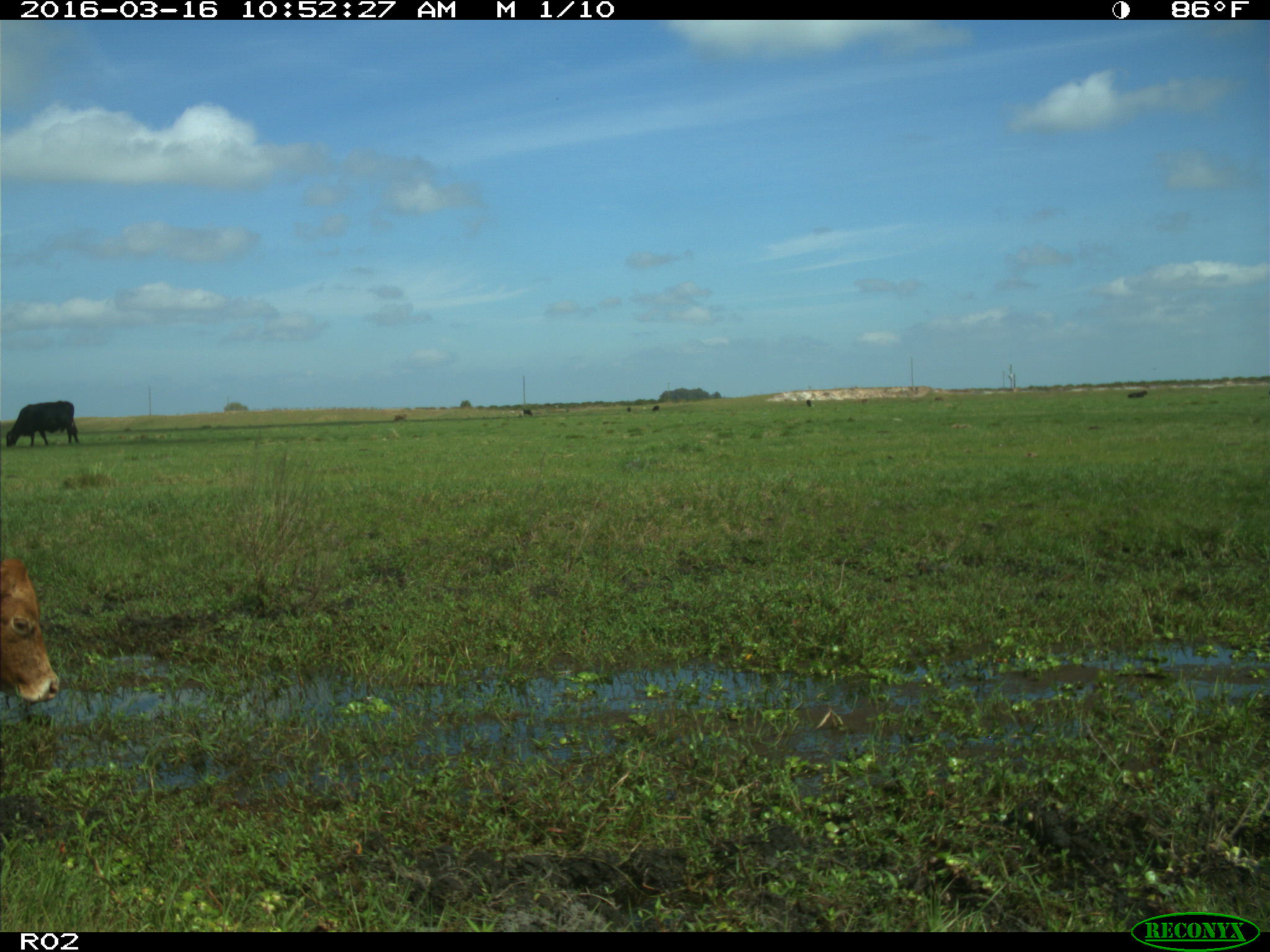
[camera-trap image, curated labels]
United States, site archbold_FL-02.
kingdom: Animalia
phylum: Chordata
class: Mammalia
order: Artiodactyla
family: Bovidae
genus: Bos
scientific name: Bos taurus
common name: domestic cow